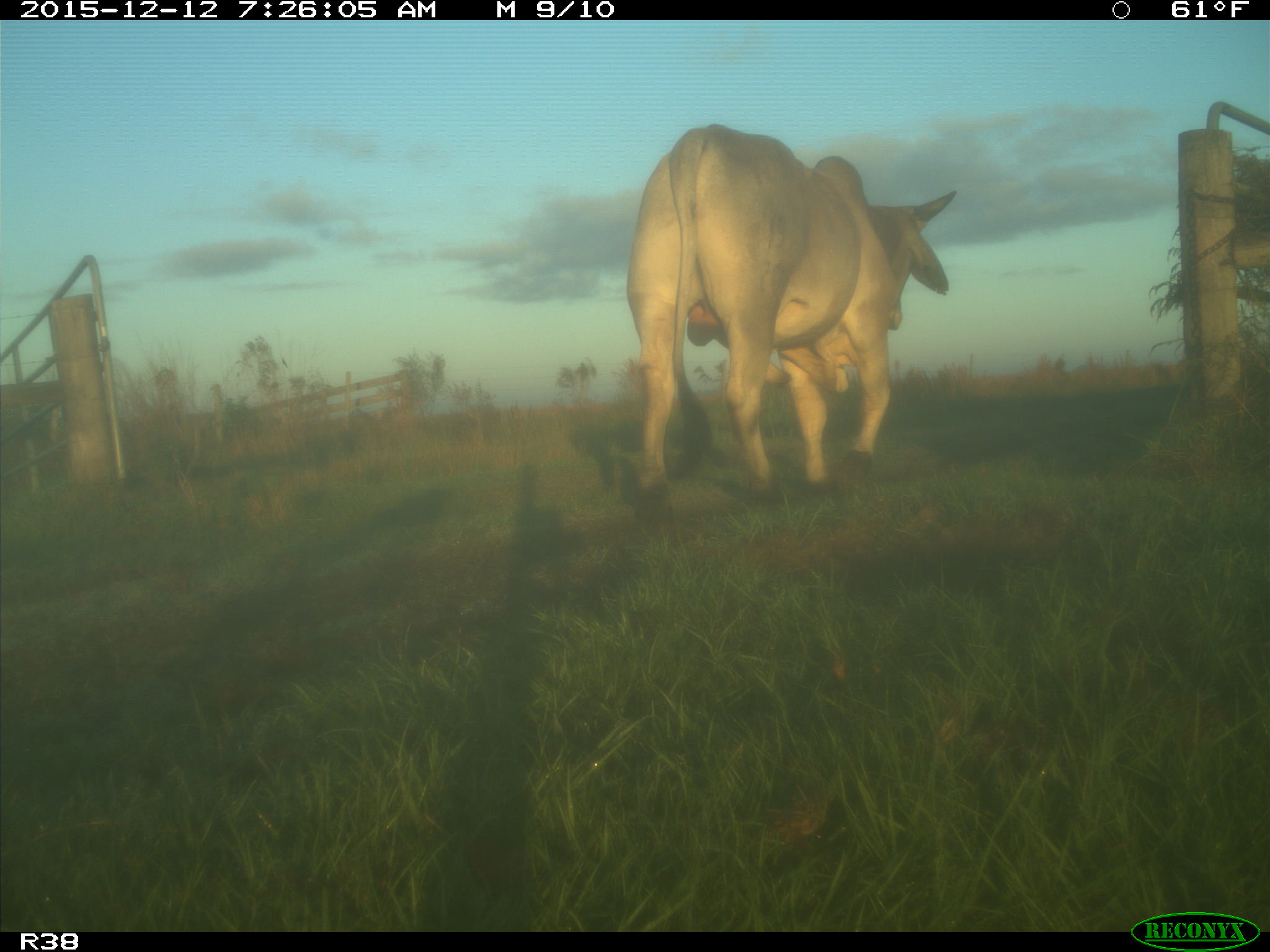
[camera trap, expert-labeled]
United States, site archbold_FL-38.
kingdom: Animalia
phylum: Chordata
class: Mammalia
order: Artiodactyla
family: Bovidae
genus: Bos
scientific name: Bos taurus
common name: domestic cow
Bos taurus (domestic cow).